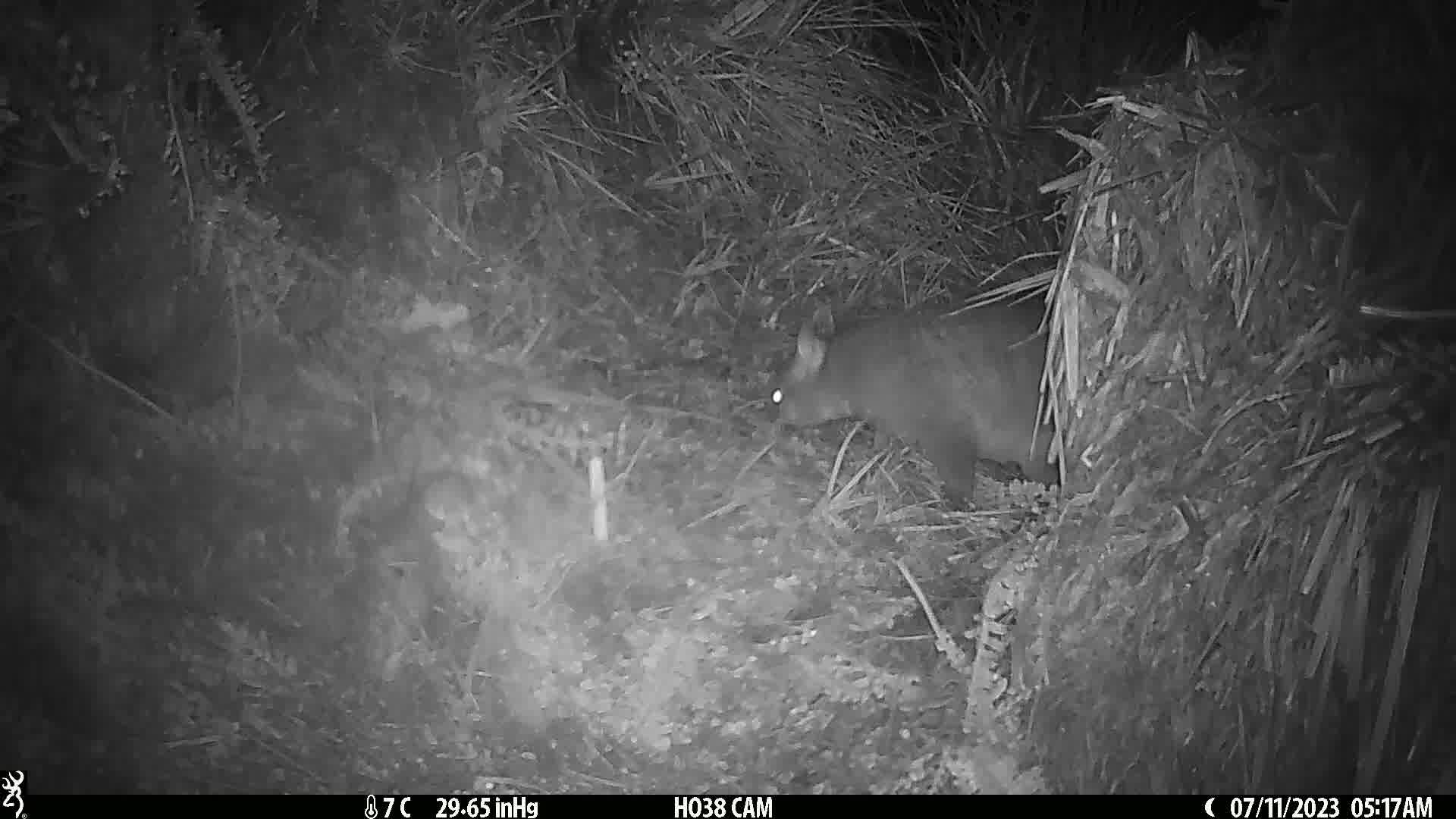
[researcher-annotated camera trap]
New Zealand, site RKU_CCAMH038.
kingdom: Animalia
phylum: Chordata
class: Mammalia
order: Diprotodontia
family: Phalangeridae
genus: Trichosurus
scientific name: Trichosurus vulpecula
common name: common brushtail possum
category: possum